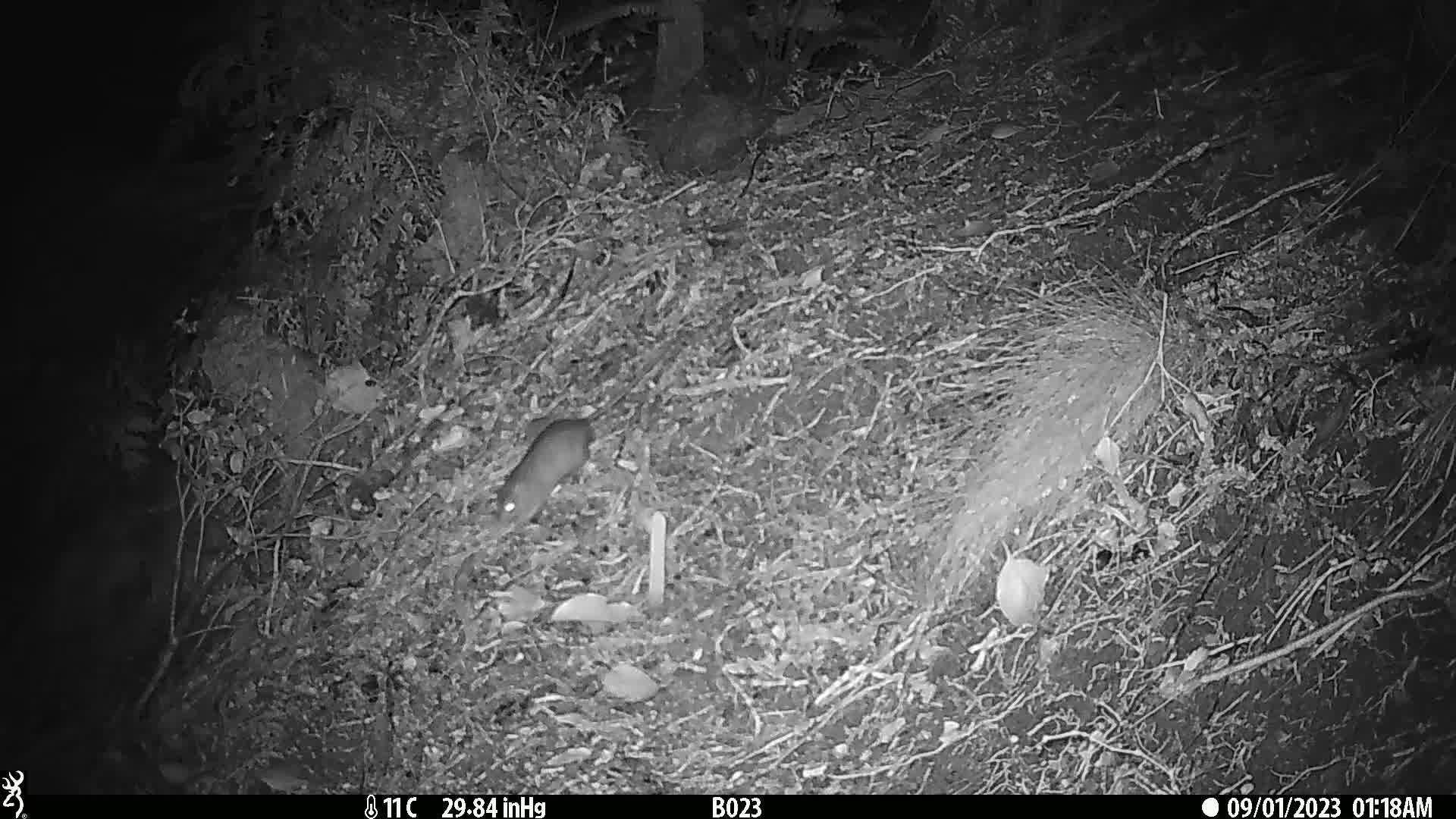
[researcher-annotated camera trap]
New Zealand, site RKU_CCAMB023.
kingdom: Animalia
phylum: Chordata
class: Mammalia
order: Rodentia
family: Muridae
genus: Rattus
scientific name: Rattus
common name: rat